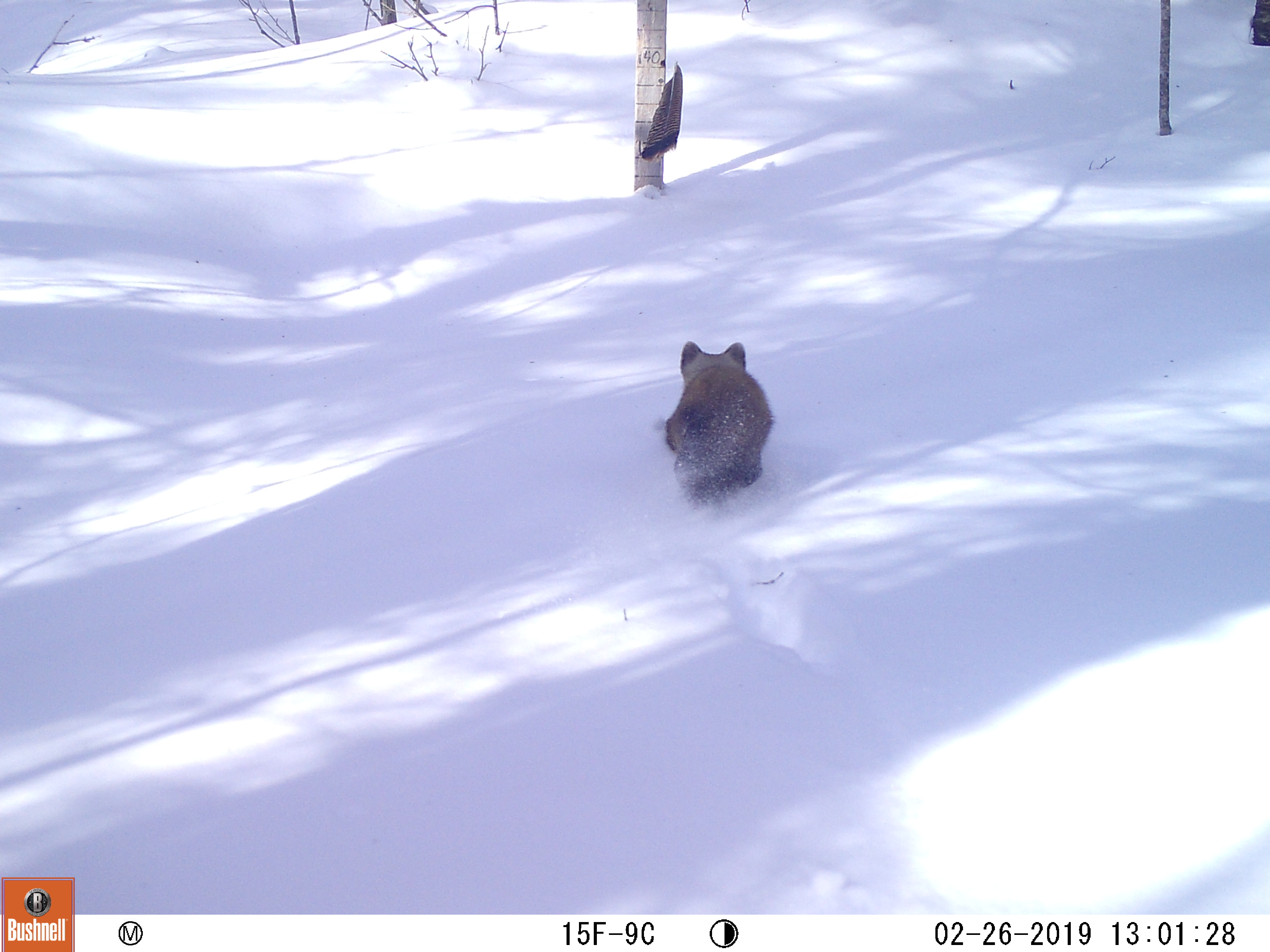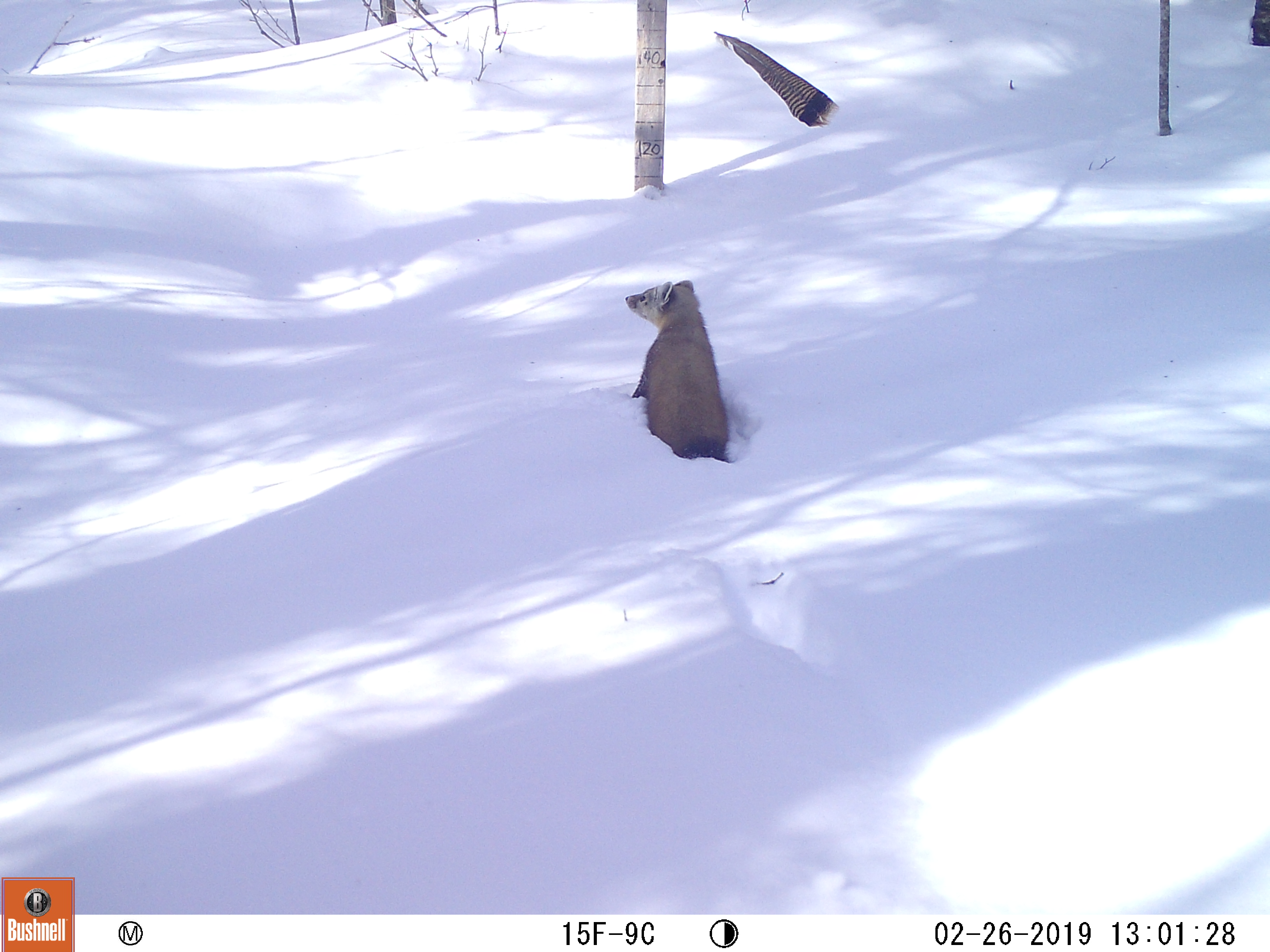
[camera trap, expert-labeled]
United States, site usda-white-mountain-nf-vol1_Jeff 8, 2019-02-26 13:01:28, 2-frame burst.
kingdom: Animalia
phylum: Chordata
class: Mammalia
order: Carnivora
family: Mustelidae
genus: Martes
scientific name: Martes americana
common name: american marten